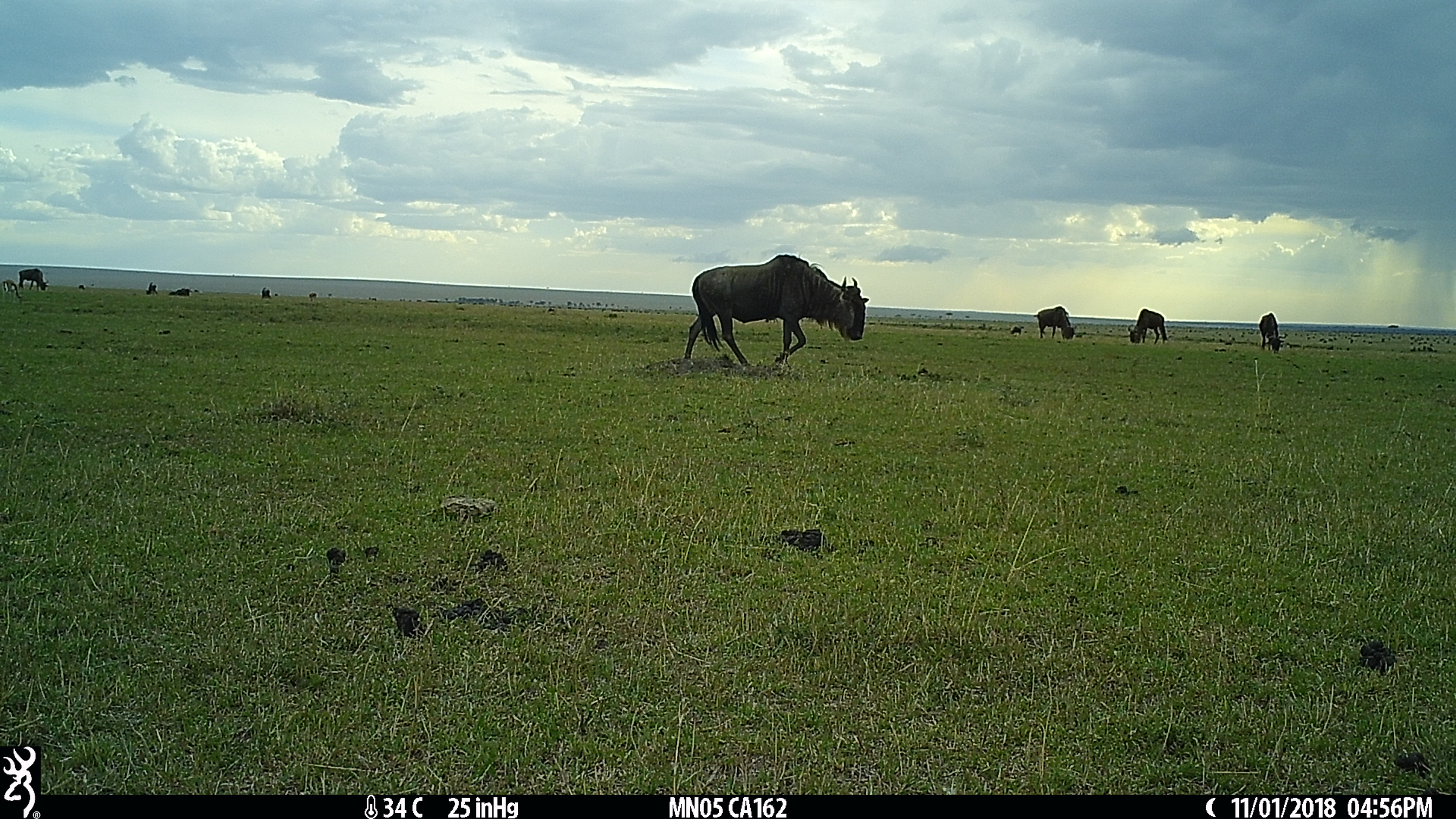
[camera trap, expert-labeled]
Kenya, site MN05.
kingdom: Animalia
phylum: Chordata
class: Mammalia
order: Artiodactyla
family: Bovidae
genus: Connochaetes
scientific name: Connochaetes taurinus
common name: blue wildebeest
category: wildebeest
Wildebeest (blue wildebeest) (Connochaetes taurinus).